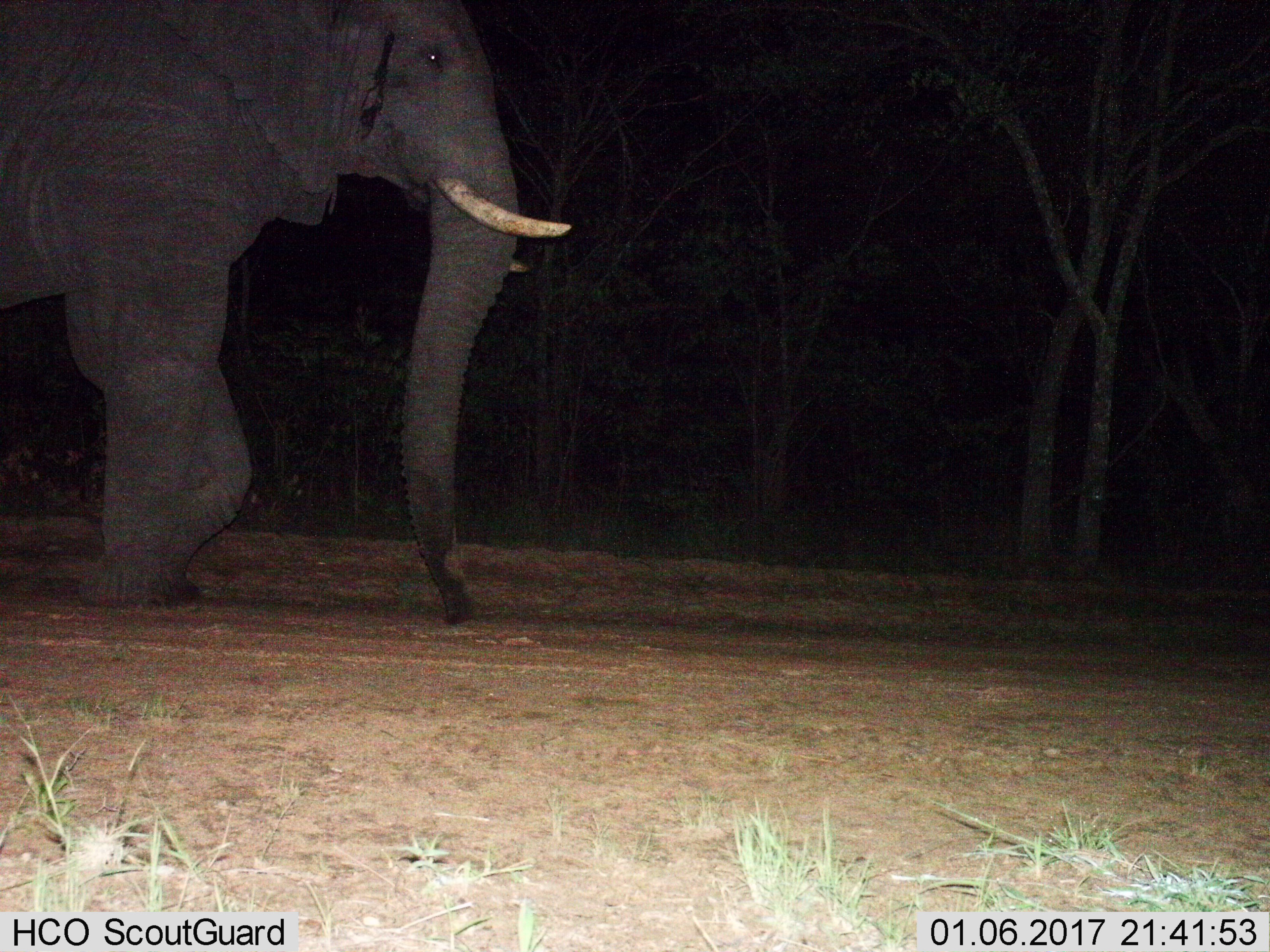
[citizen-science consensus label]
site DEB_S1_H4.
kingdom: Animalia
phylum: Chordata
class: Mammalia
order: Proboscidea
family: Elephantidae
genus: Loxodonta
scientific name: Loxodonta africana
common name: african bush elephant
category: elephant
Elephant (african bush elephant) (Loxodonta africana), count 1. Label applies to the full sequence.